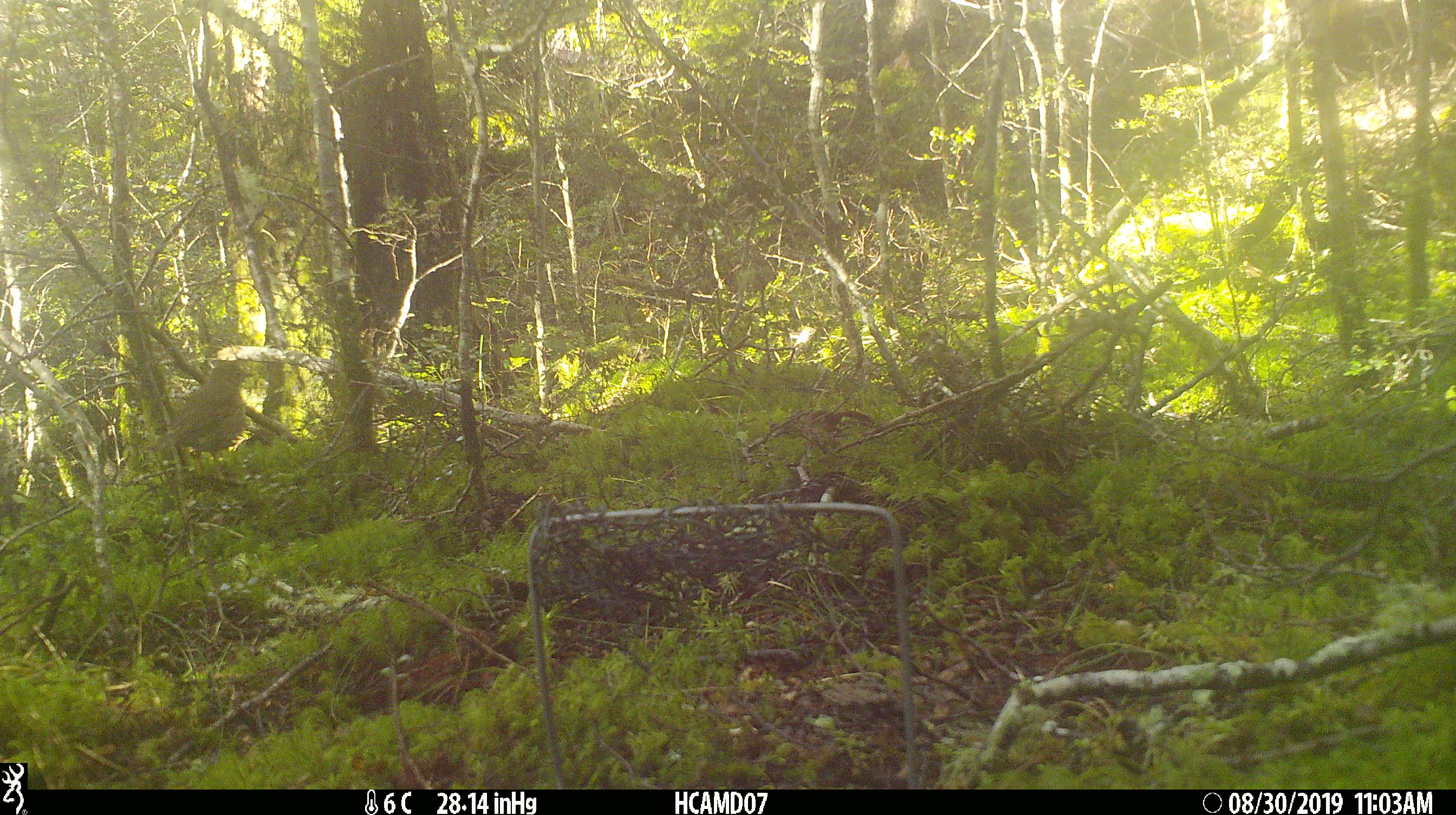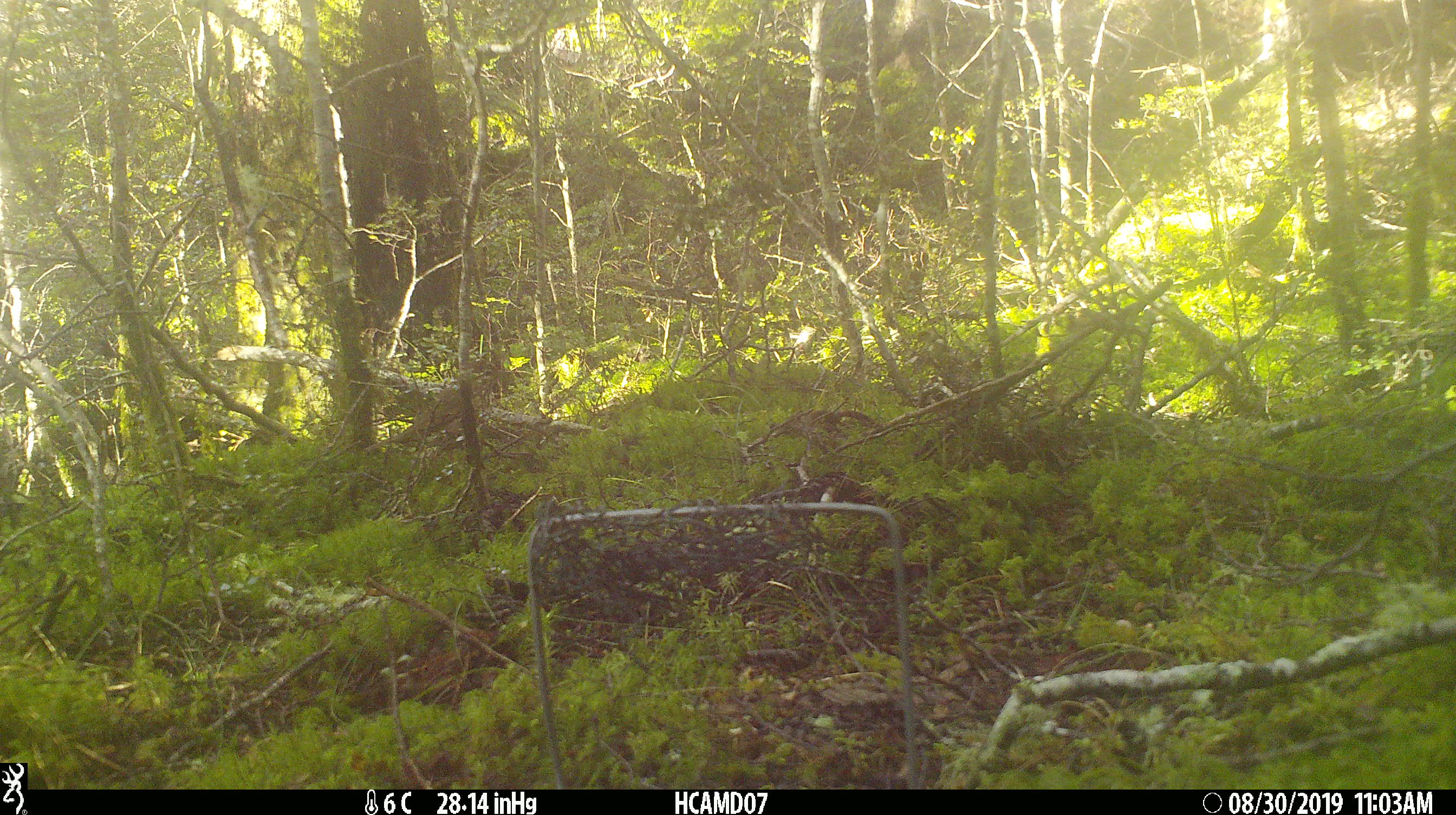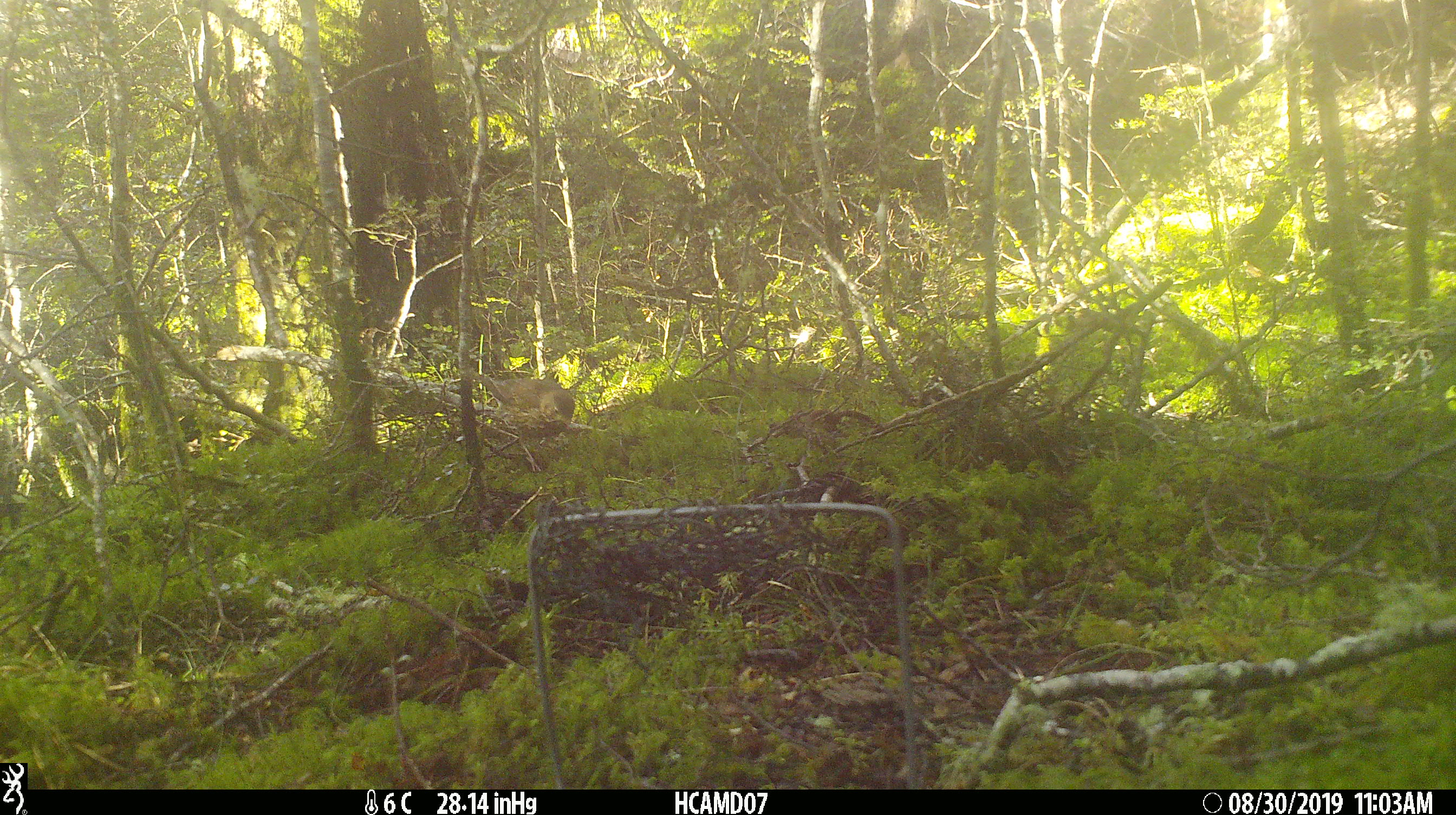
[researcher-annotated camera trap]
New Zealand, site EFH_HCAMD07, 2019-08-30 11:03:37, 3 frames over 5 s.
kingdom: Animalia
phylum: Chordata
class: Aves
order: Passeriformes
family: Turdidae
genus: Turdus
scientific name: Turdus philomelos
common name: song thrush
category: thrush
Thrush (song thrush) (Turdus philomelos).